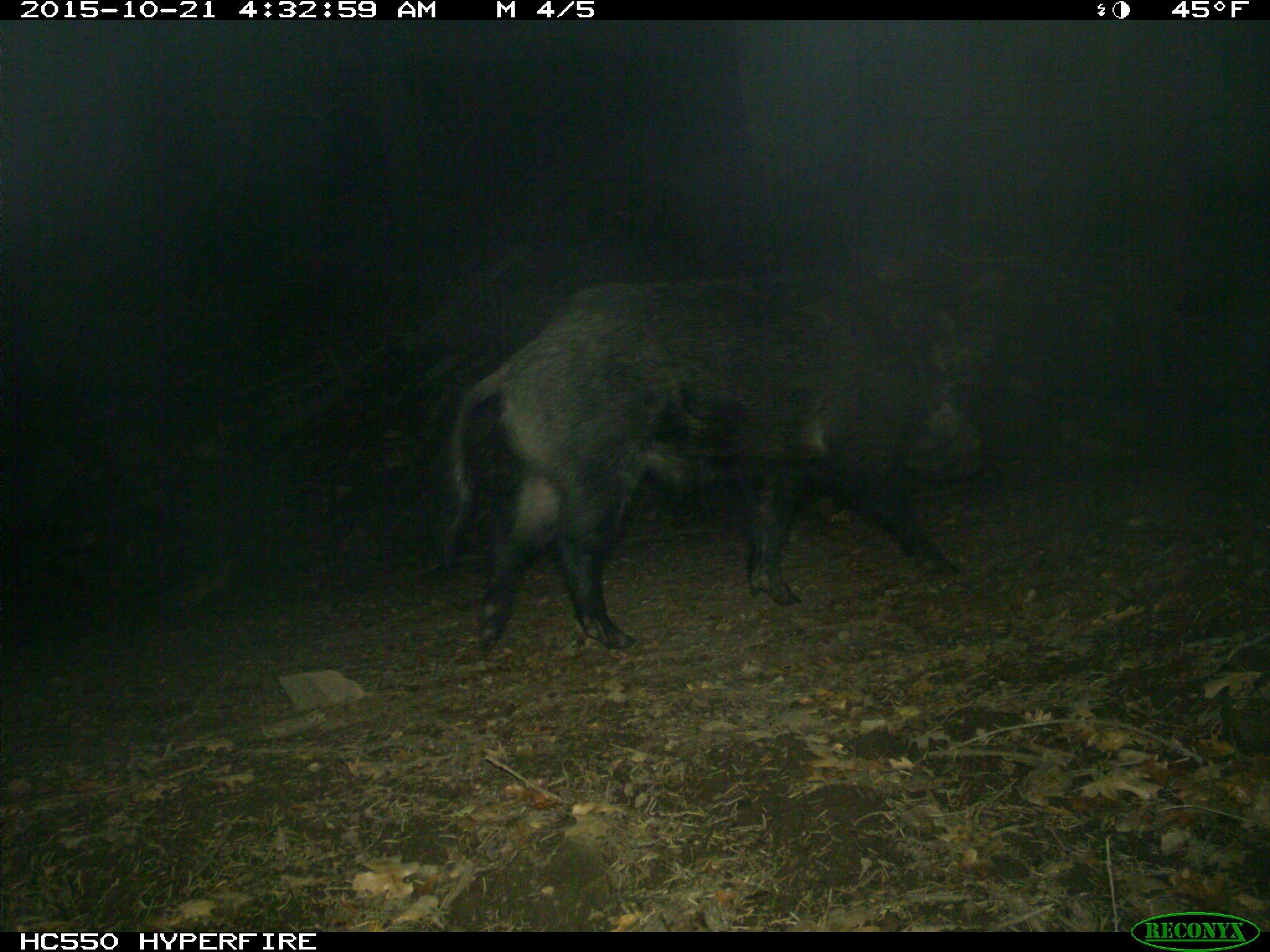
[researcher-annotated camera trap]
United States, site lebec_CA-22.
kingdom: Animalia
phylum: Chordata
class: Mammalia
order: Artiodactyla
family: Suidae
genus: Sus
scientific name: Sus scrofa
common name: wild boar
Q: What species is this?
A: Sus scrofa (wild boar).